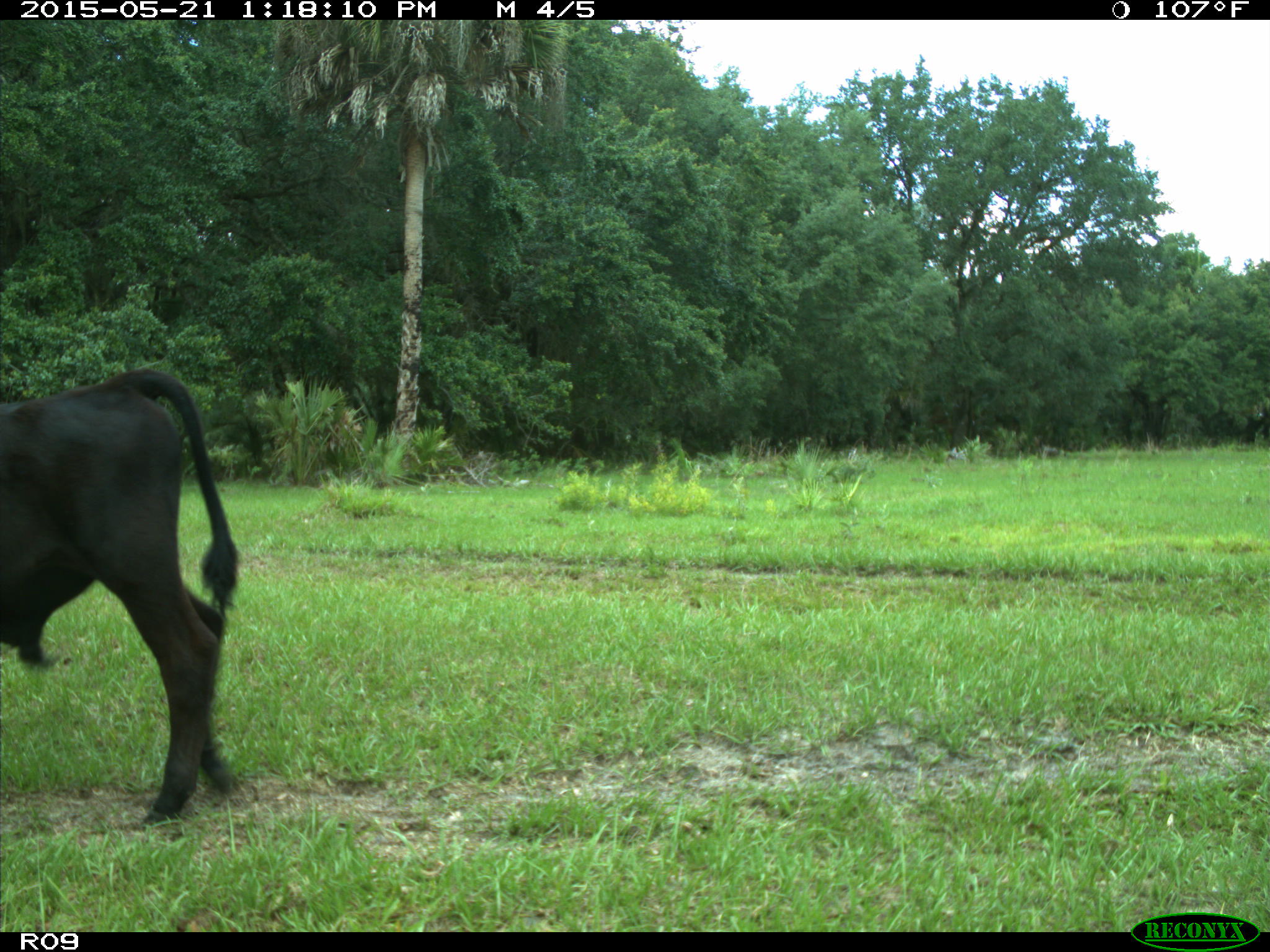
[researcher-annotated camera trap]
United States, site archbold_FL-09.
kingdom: Animalia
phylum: Chordata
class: Mammalia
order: Artiodactyla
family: Bovidae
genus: Bos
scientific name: Bos taurus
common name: domestic cow